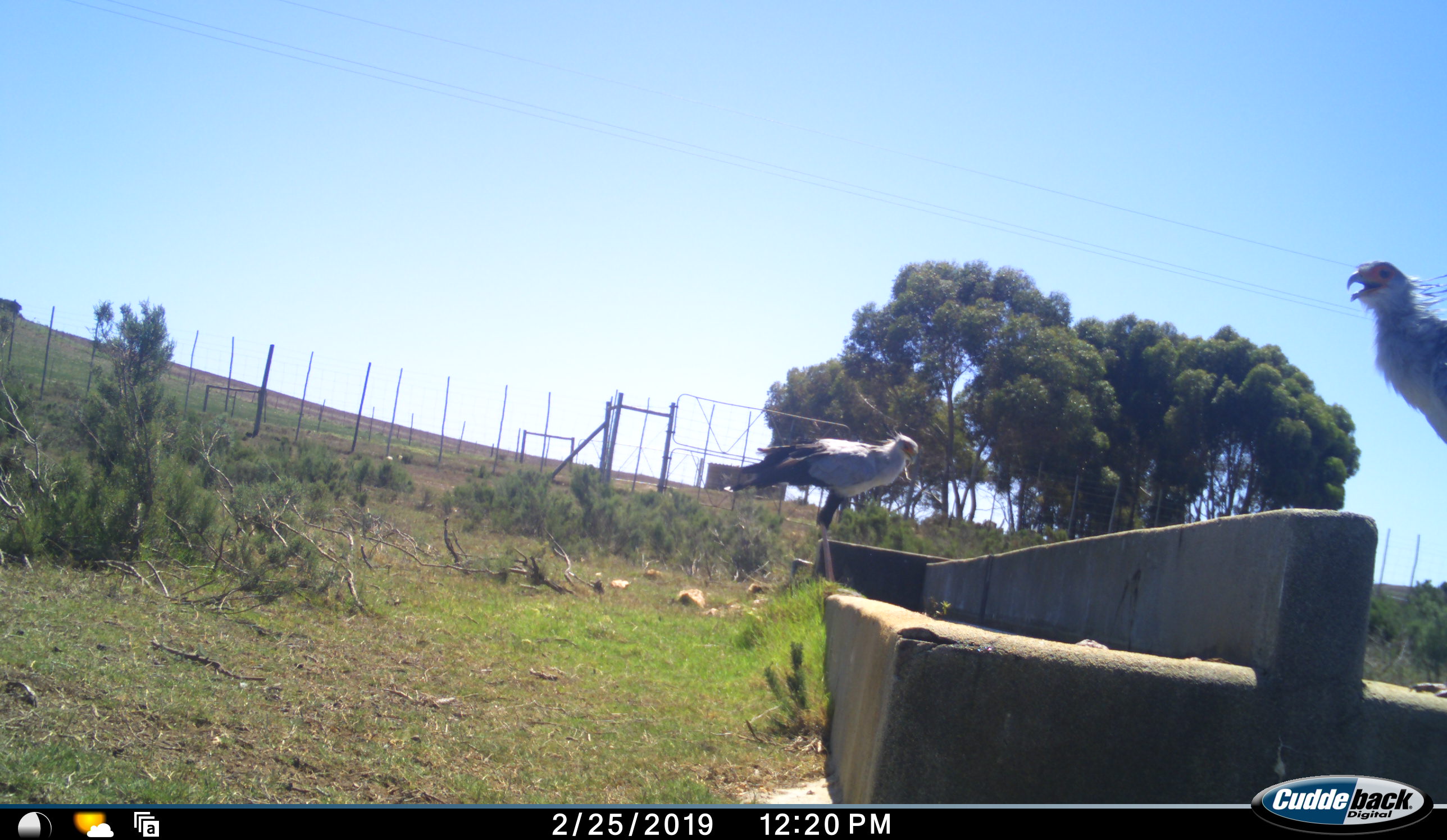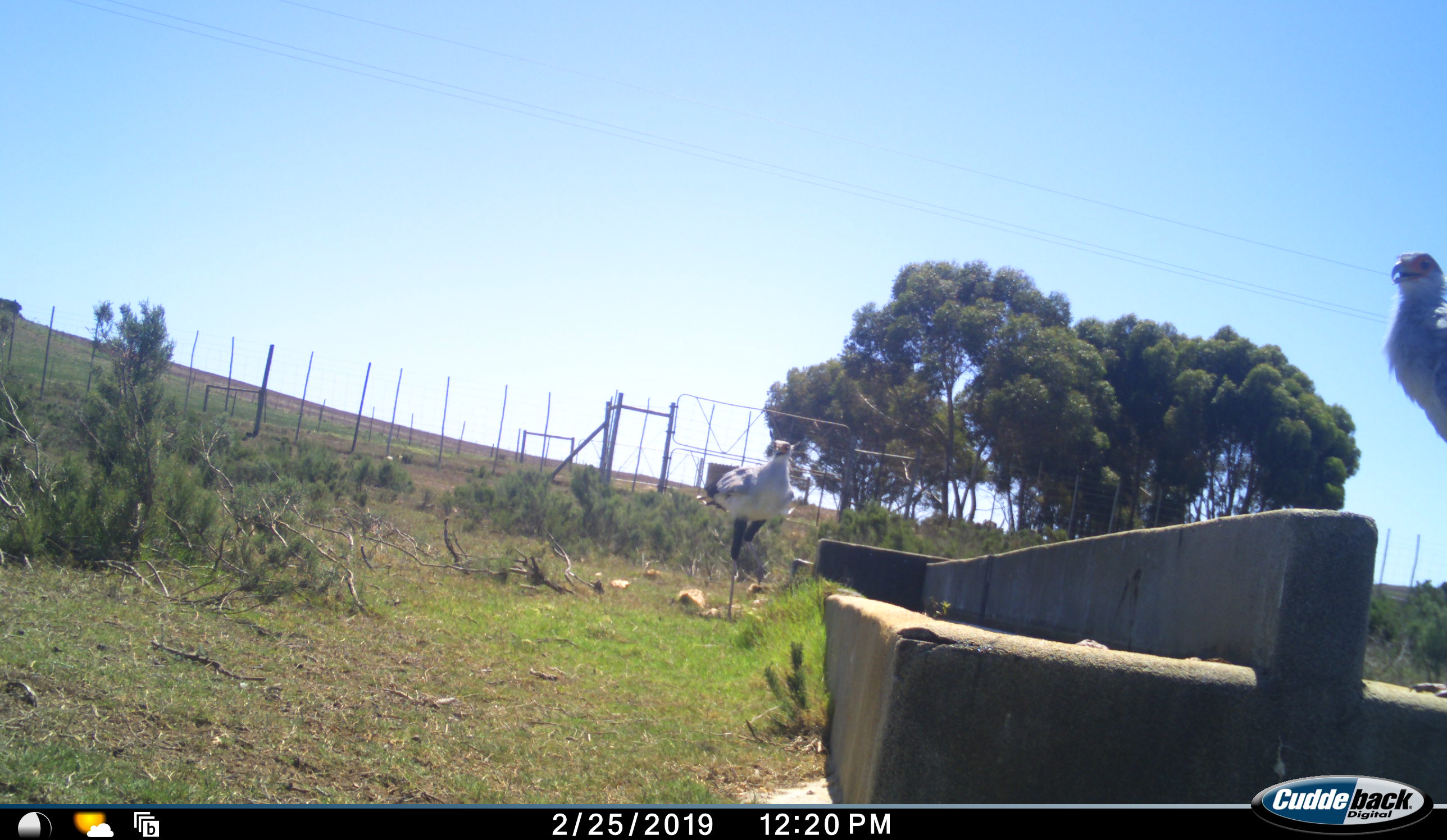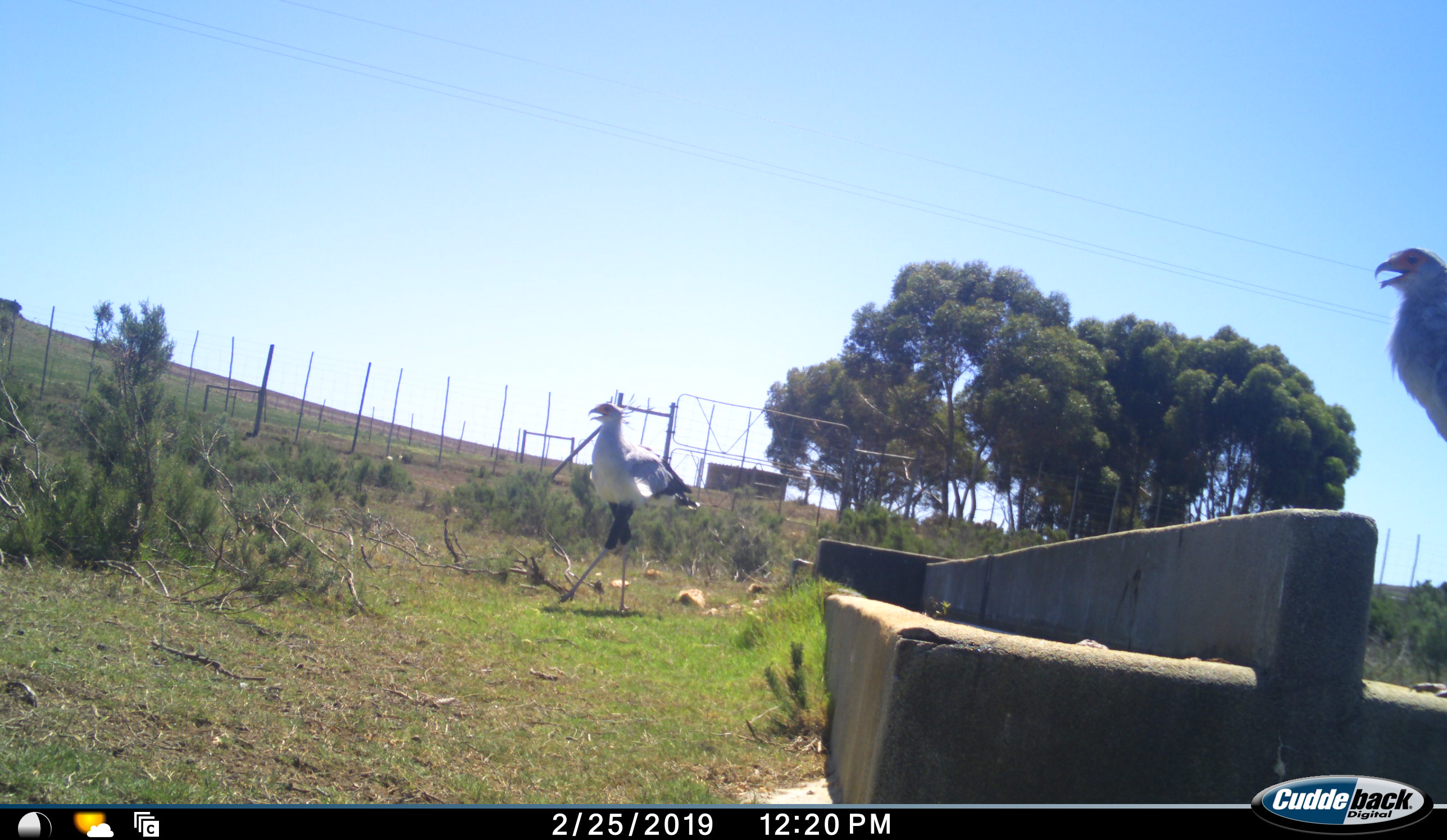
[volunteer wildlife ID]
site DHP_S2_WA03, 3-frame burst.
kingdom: Animalia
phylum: Chordata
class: Aves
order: Accipitriformes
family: Sagittariidae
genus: Sagittarius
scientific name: Sagittarius serpentarius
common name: secretarybird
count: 2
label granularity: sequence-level